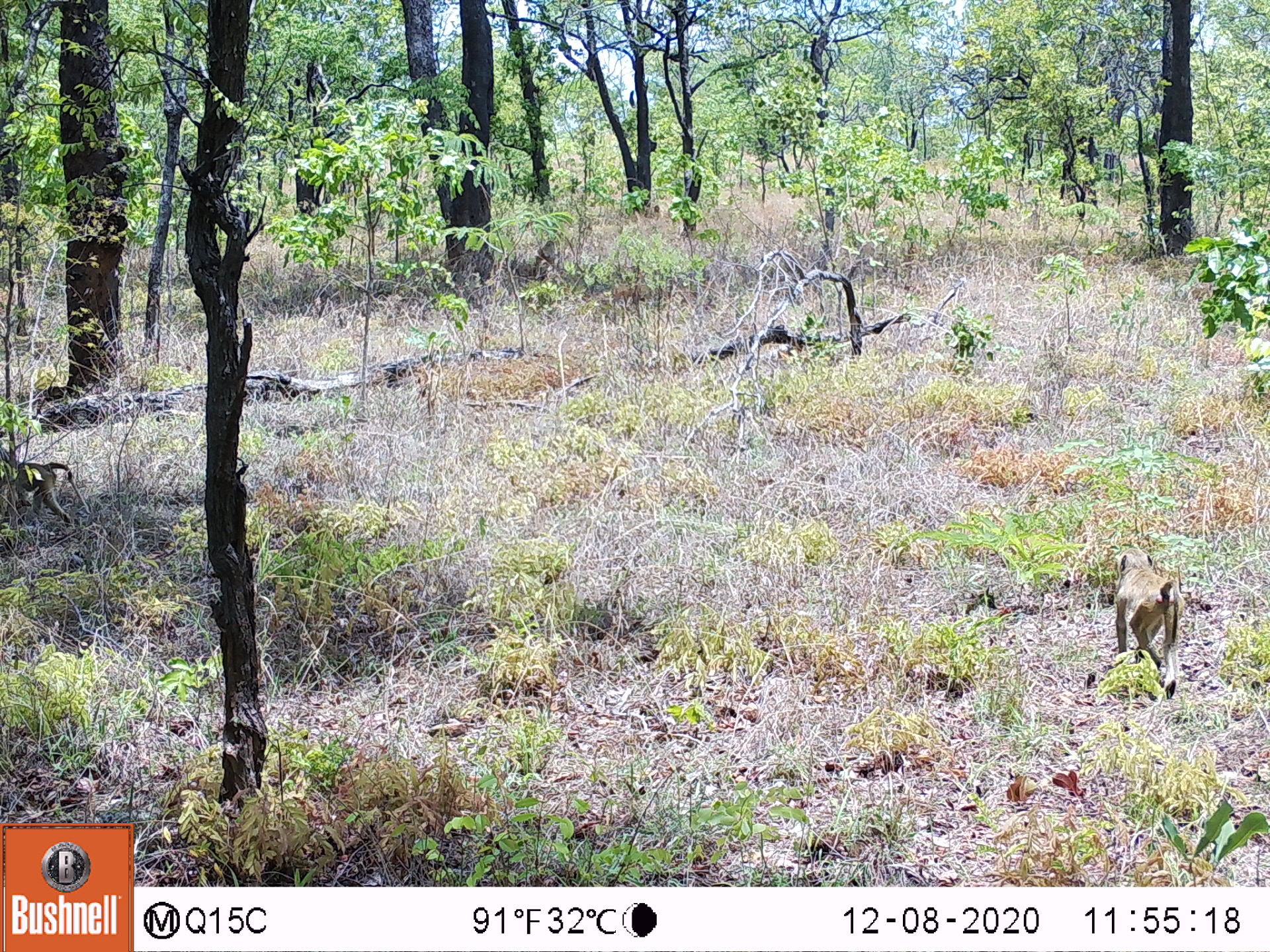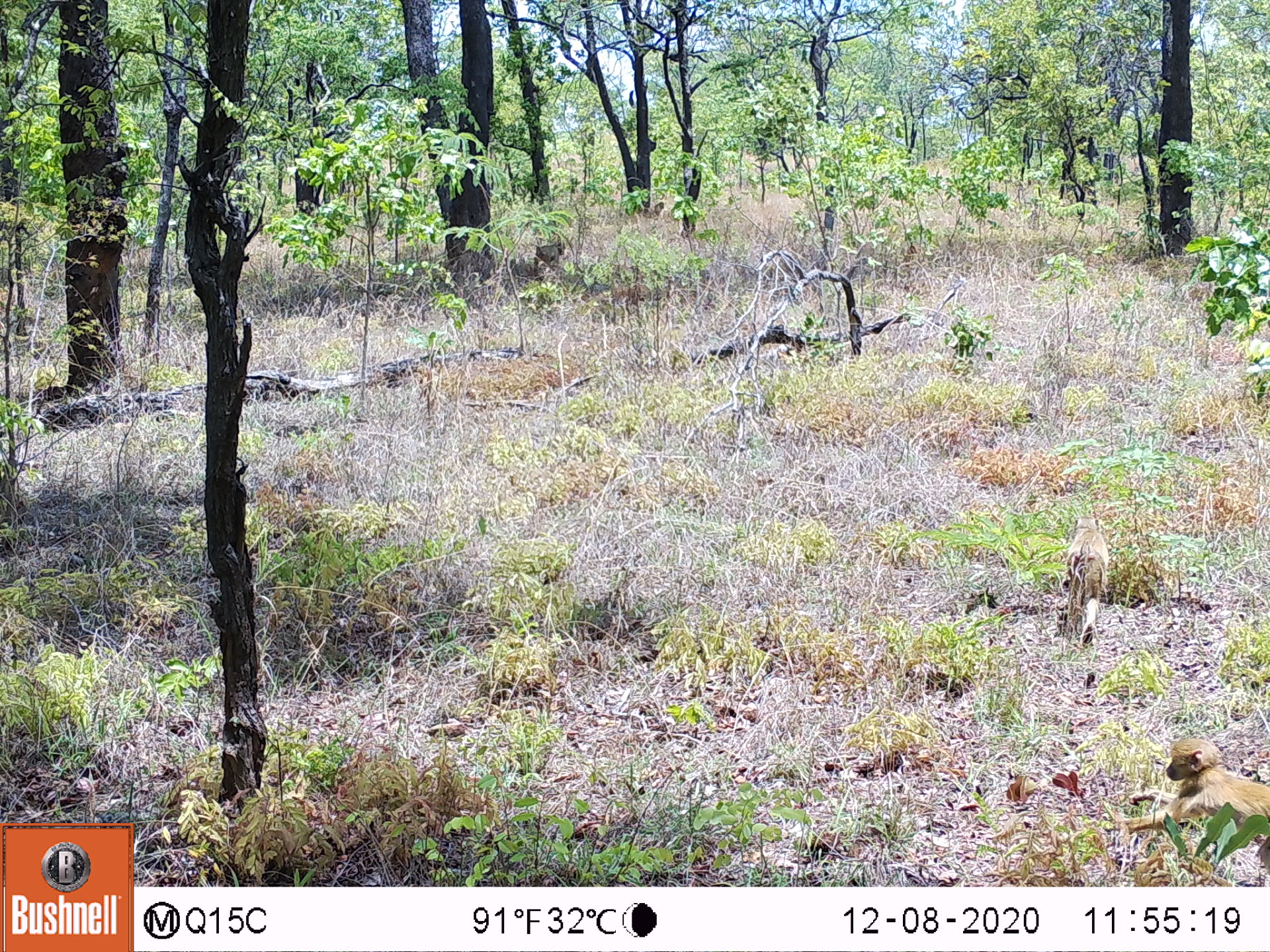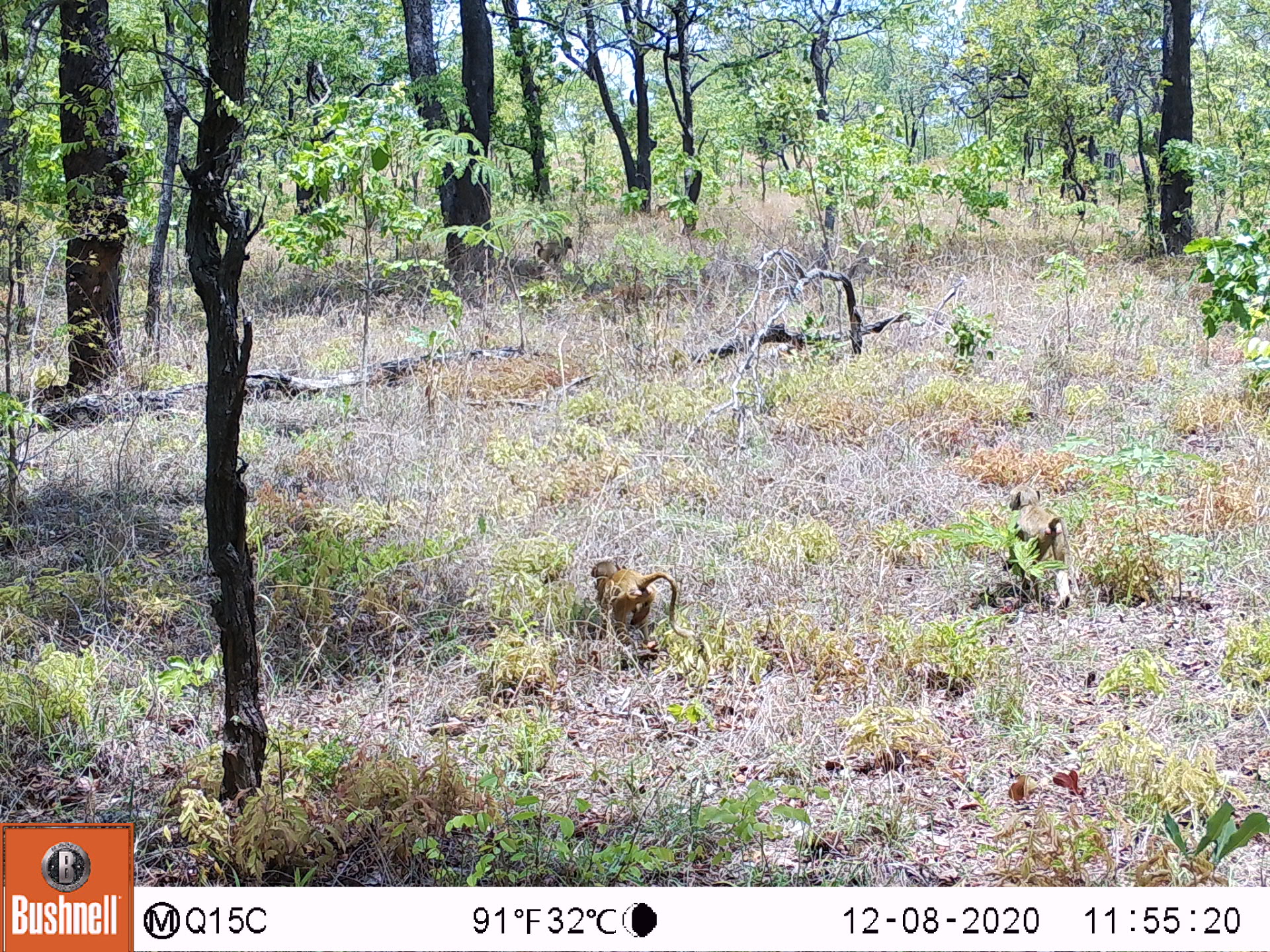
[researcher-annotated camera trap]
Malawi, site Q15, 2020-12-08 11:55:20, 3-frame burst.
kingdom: Animalia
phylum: Chordata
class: Mammalia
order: Primates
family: Cercopithecidae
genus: Papio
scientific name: Papio cynocephalus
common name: yellow baboon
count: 3